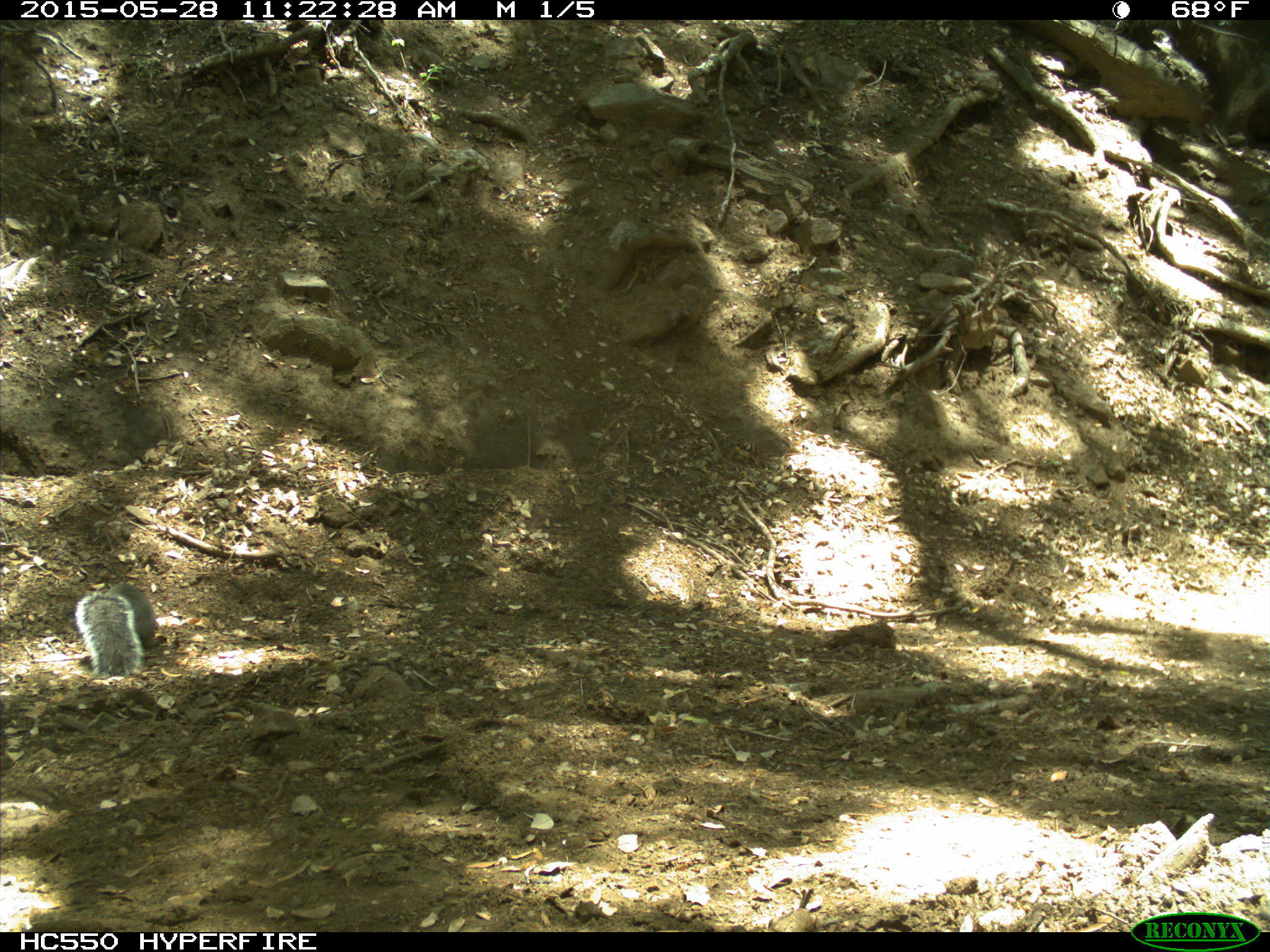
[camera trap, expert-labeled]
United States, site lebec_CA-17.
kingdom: Animalia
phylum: Chordata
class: Mammalia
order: Rodentia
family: Sciuridae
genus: Sciurus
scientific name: Sciurus carolinensis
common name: eastern gray squirrel